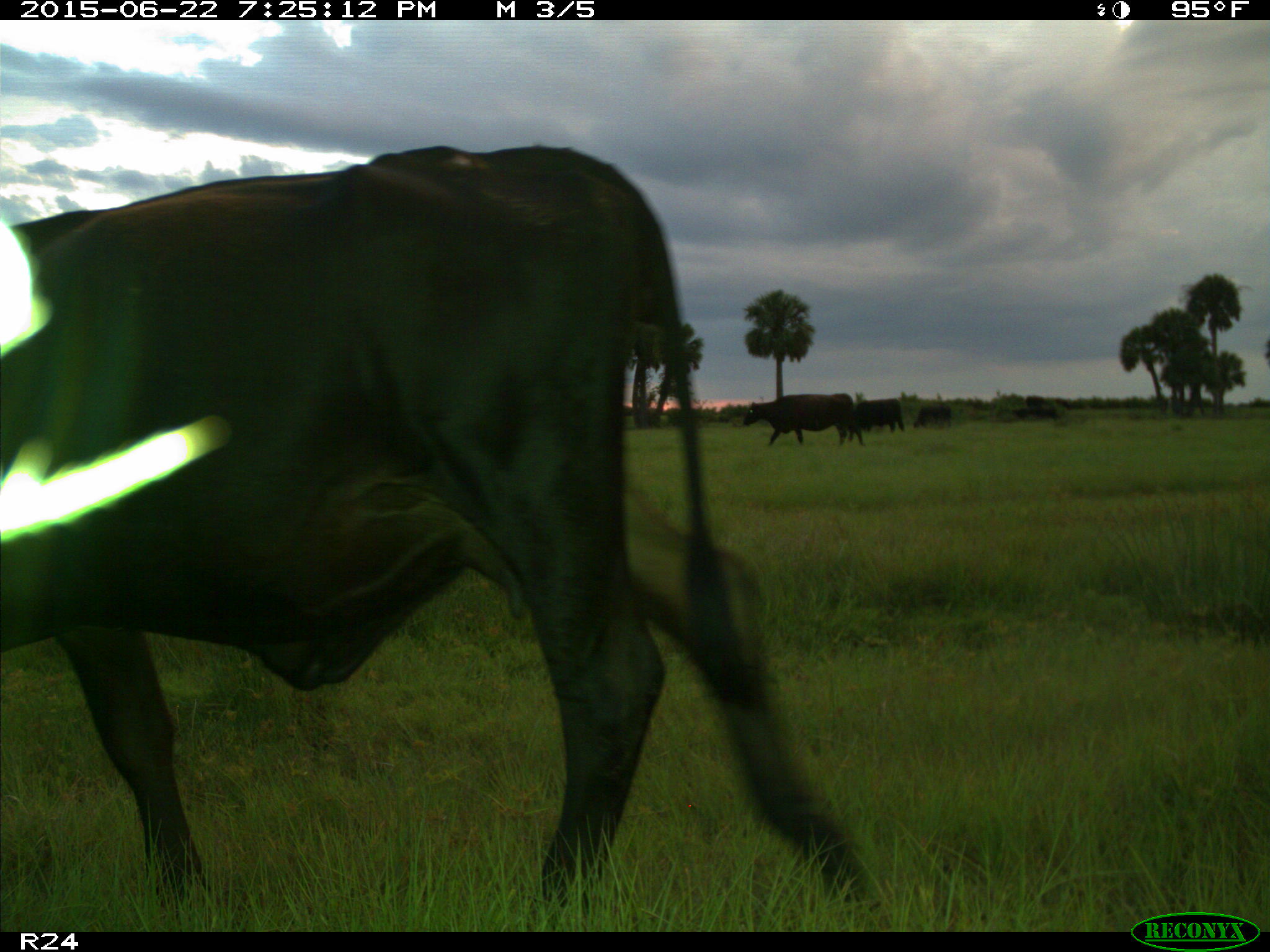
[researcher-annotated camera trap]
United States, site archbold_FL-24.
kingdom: Animalia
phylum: Chordata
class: Mammalia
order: Artiodactyla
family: Bovidae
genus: Bos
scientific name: Bos taurus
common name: domestic cow